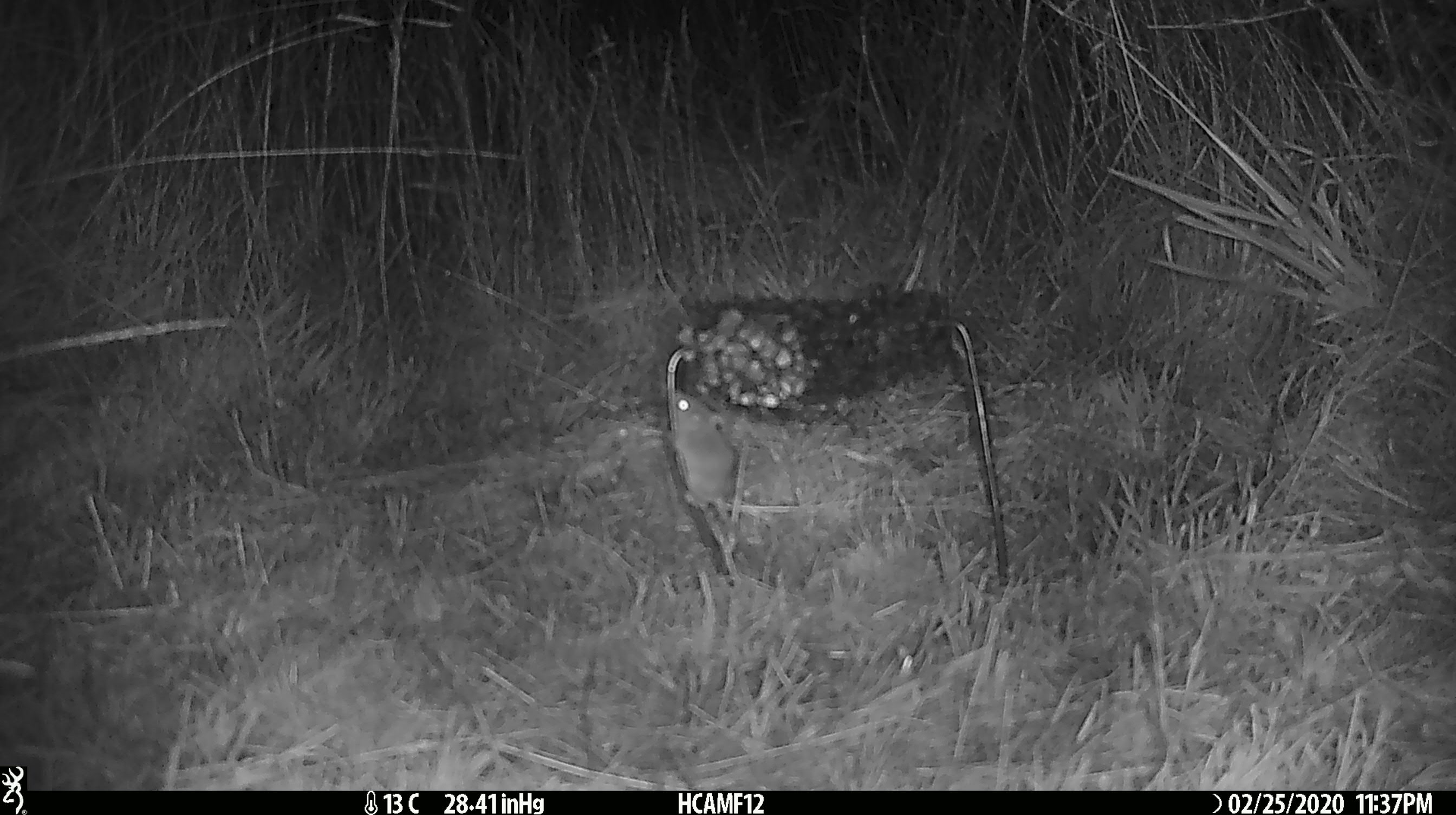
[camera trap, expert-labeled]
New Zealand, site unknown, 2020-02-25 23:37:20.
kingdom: Animalia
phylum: Chordata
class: Mammalia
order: Rodentia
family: Muridae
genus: Mus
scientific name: Mus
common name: mouse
Mouse (Mus).